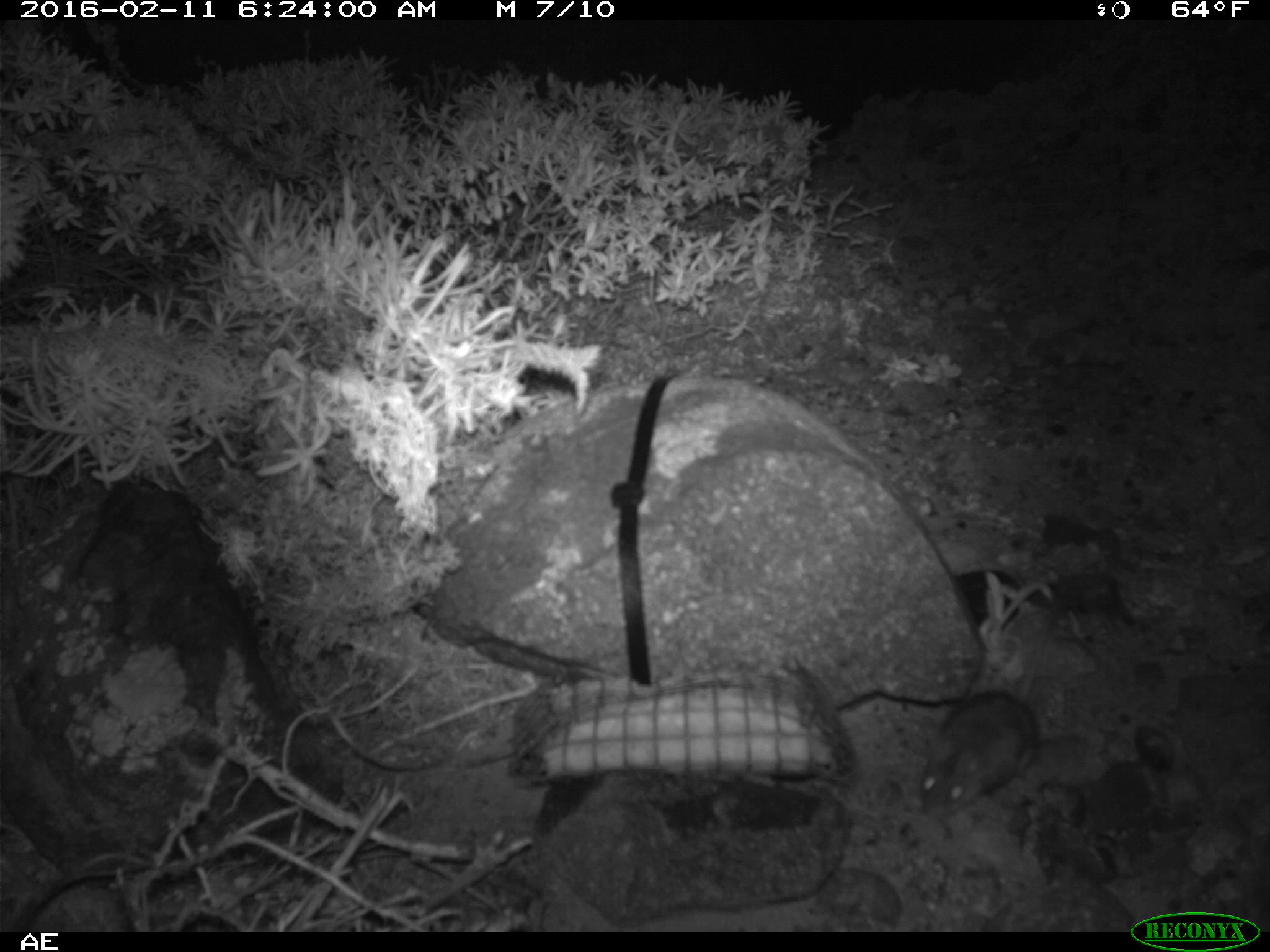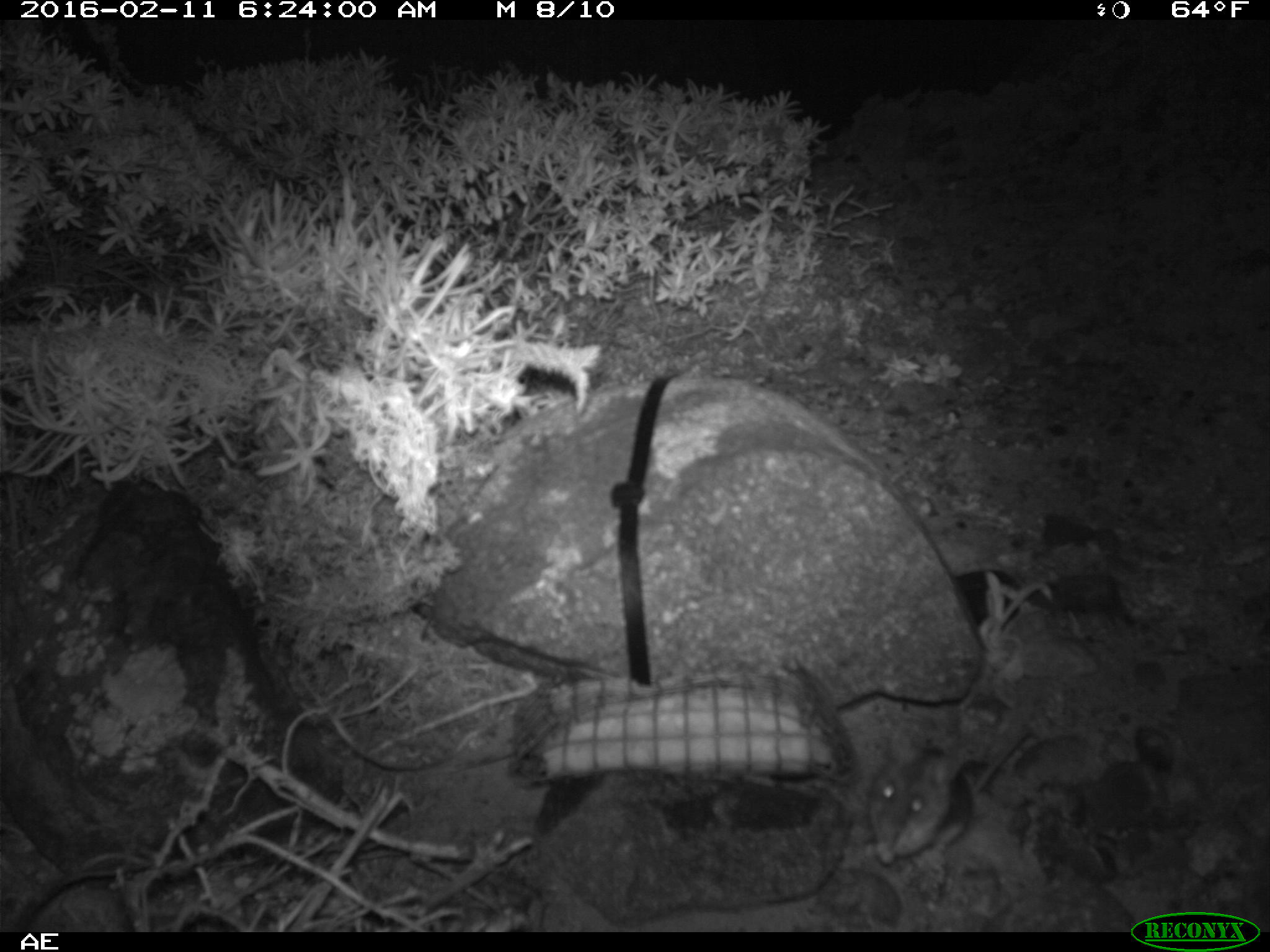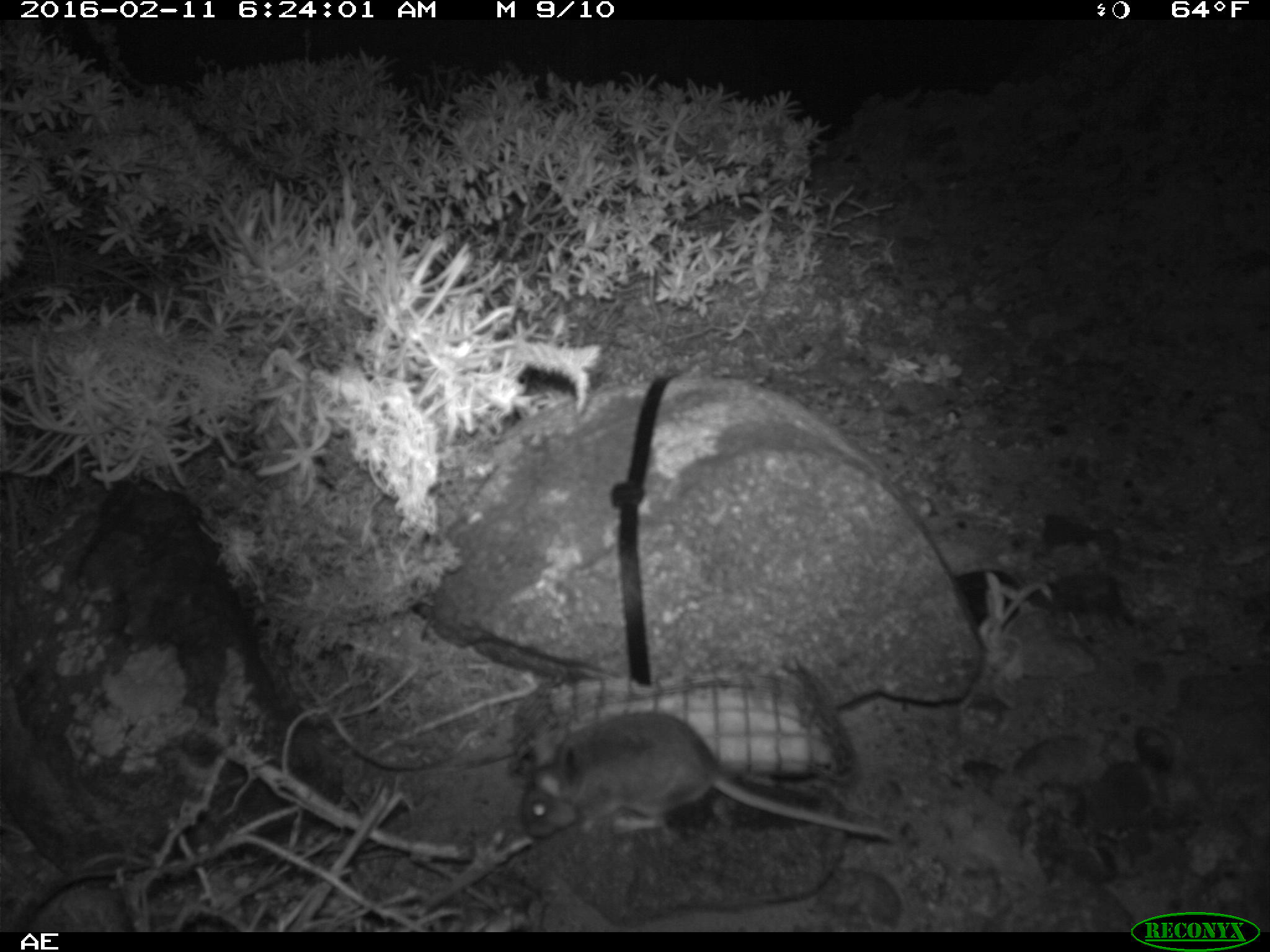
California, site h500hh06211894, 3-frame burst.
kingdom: Animalia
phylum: Chordata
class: Mammalia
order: Rodentia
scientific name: Rodentia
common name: rodent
Rodent (Rodentia).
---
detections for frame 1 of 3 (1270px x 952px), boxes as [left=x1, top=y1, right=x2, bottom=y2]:
rodent: [left=915, top=589, right=1054, bottom=822]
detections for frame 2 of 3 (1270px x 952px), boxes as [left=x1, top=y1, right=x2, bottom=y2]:
rodent: [left=866, top=716, right=1035, bottom=860]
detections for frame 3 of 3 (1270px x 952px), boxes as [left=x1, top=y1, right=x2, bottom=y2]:
rodent: [left=518, top=709, right=900, bottom=842]